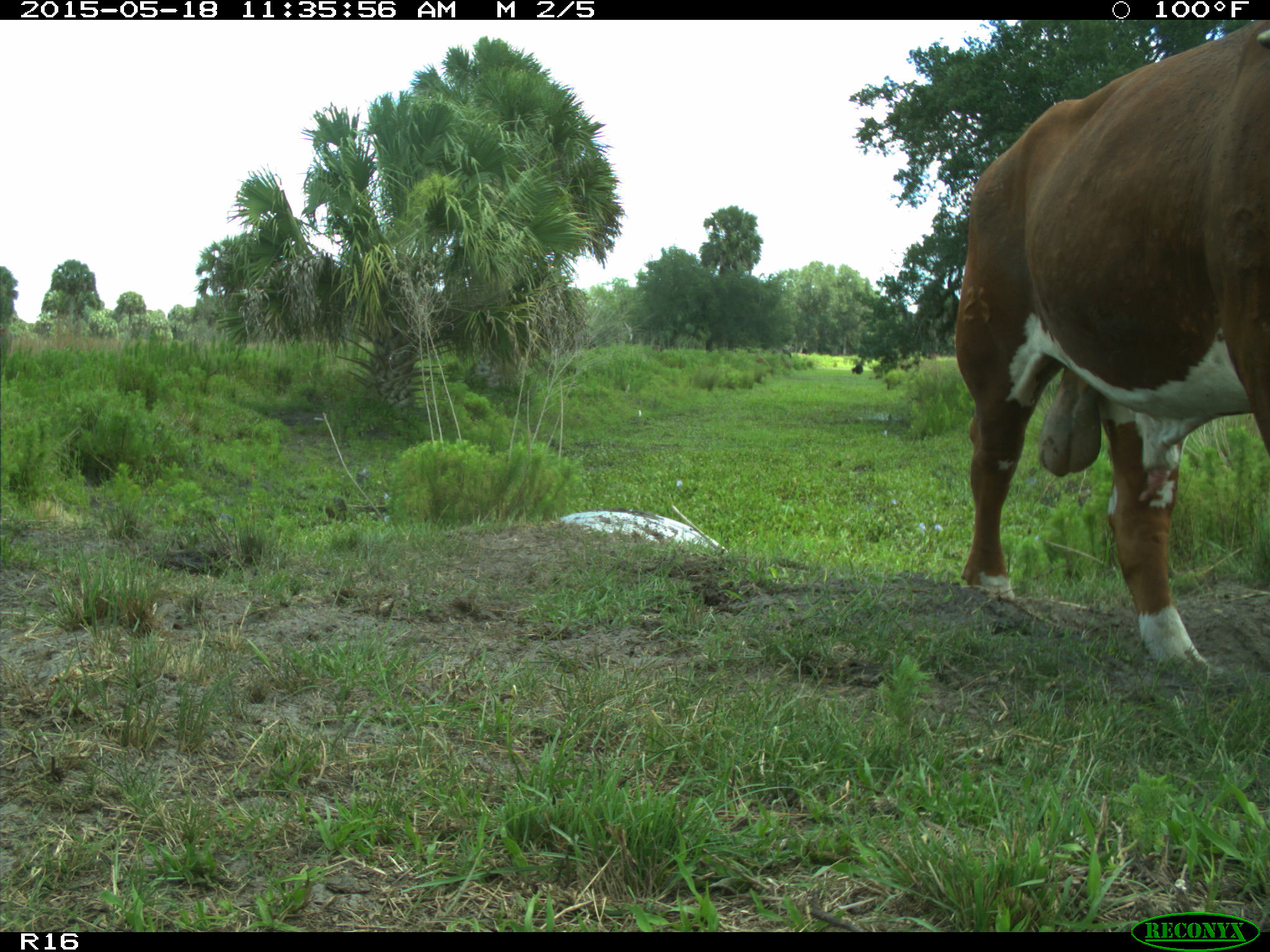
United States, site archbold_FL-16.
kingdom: Animalia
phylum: Chordata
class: Mammalia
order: Artiodactyla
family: Bovidae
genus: Bos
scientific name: Bos taurus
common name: domestic cow